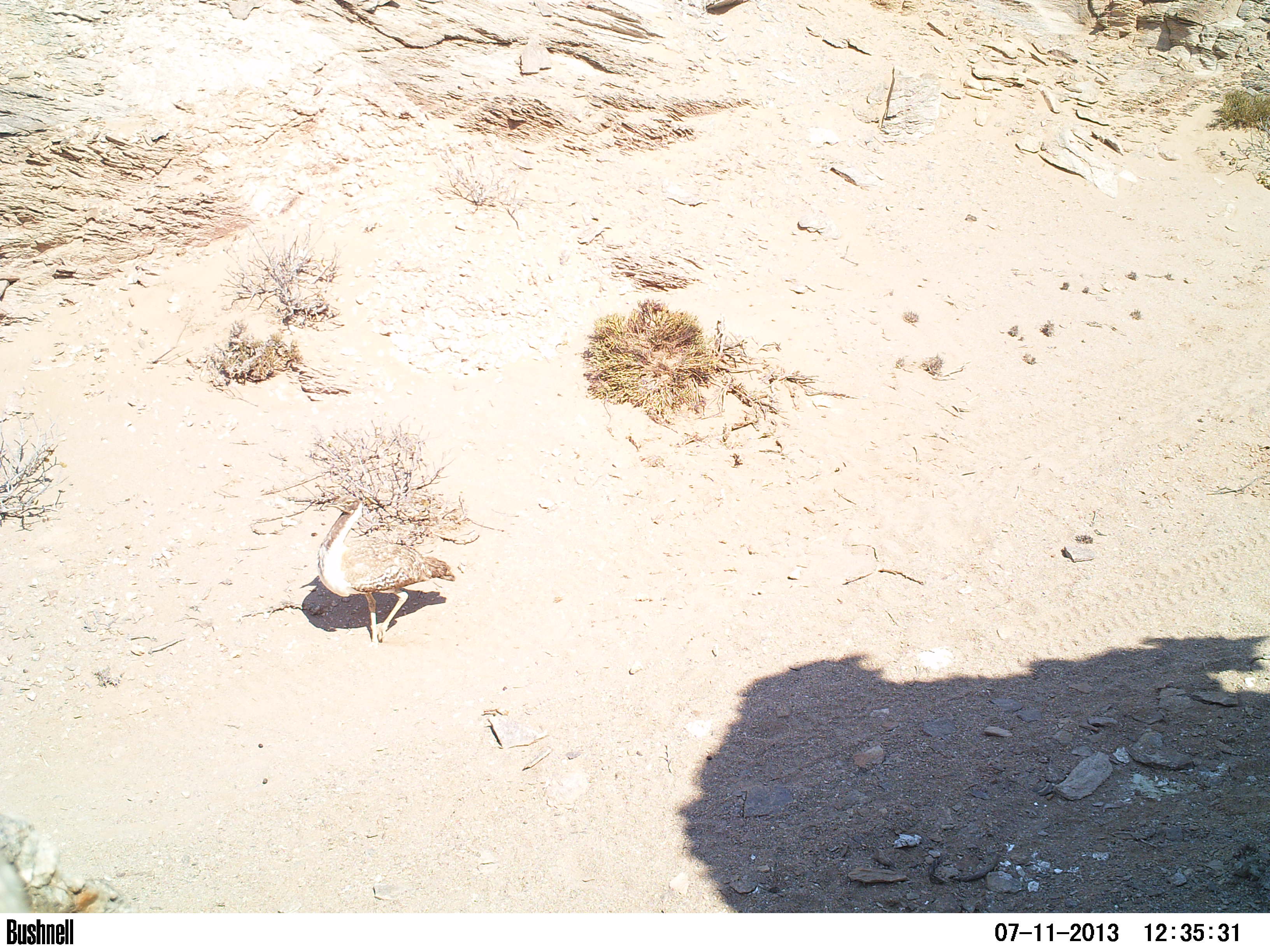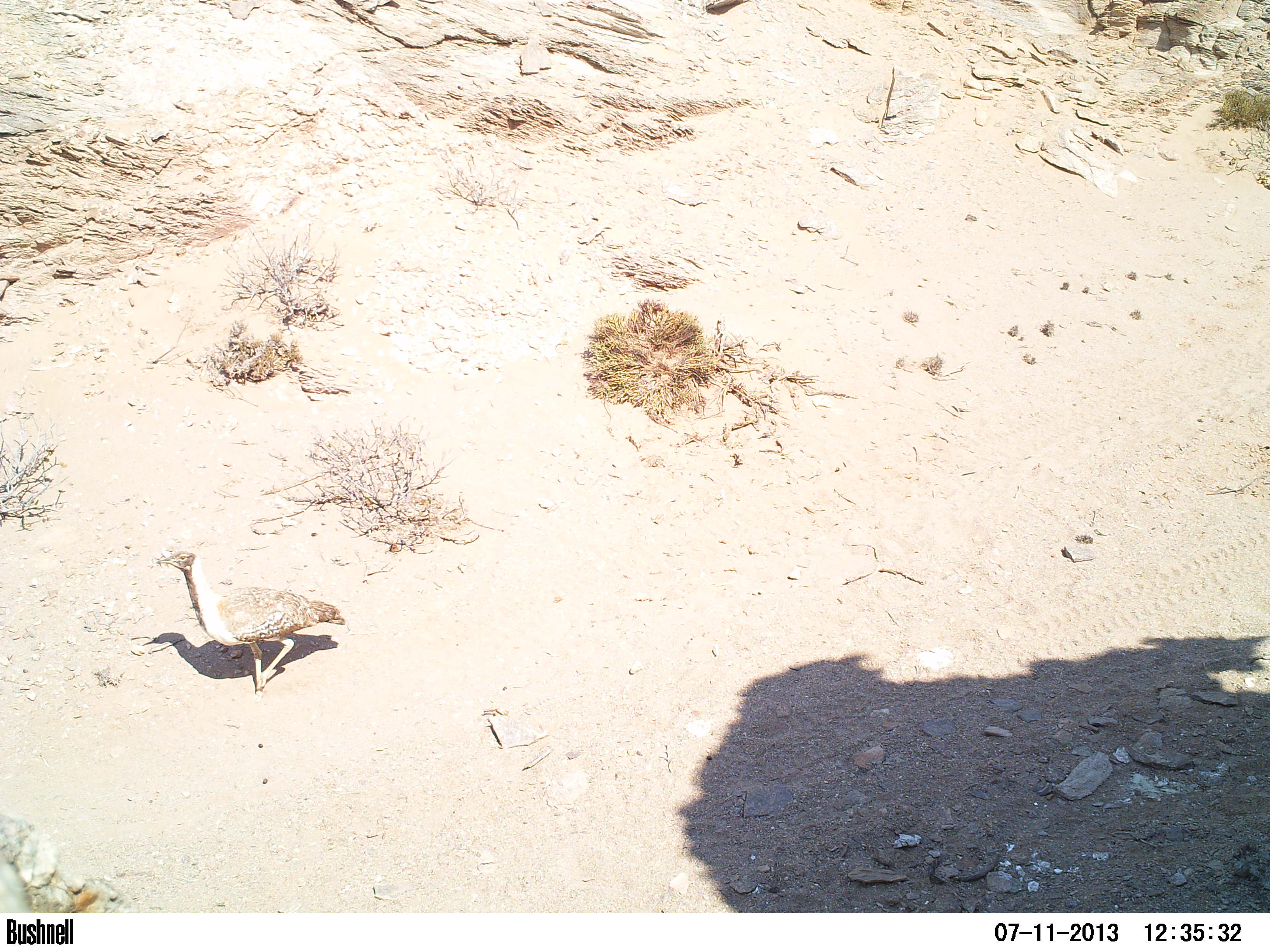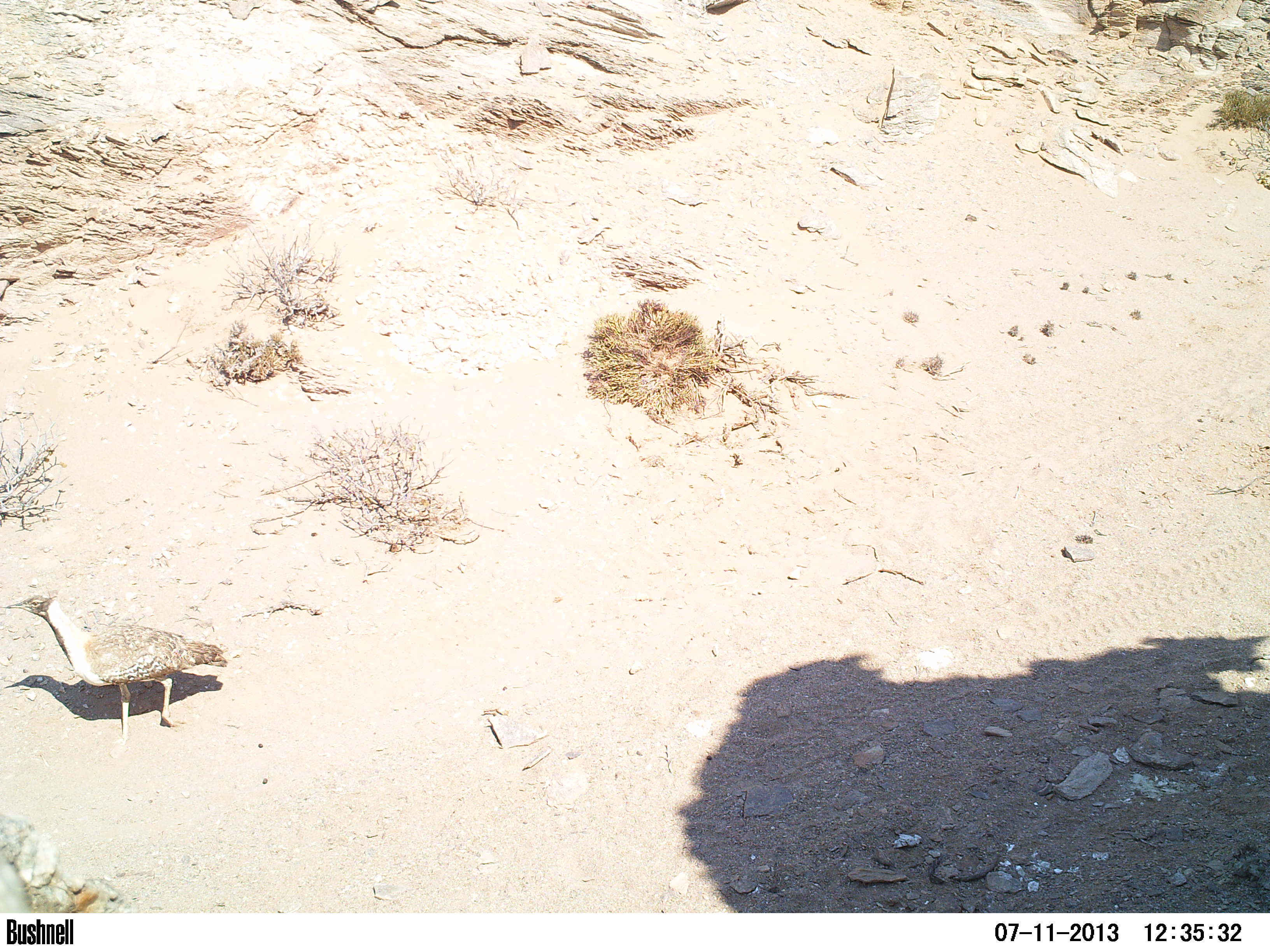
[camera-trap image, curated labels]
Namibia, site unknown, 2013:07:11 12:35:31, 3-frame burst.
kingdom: Animalia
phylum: Chordata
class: Aves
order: Otidiformes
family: Otididae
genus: Neotis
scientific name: Neotis ludwigii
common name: ludwig's bustard